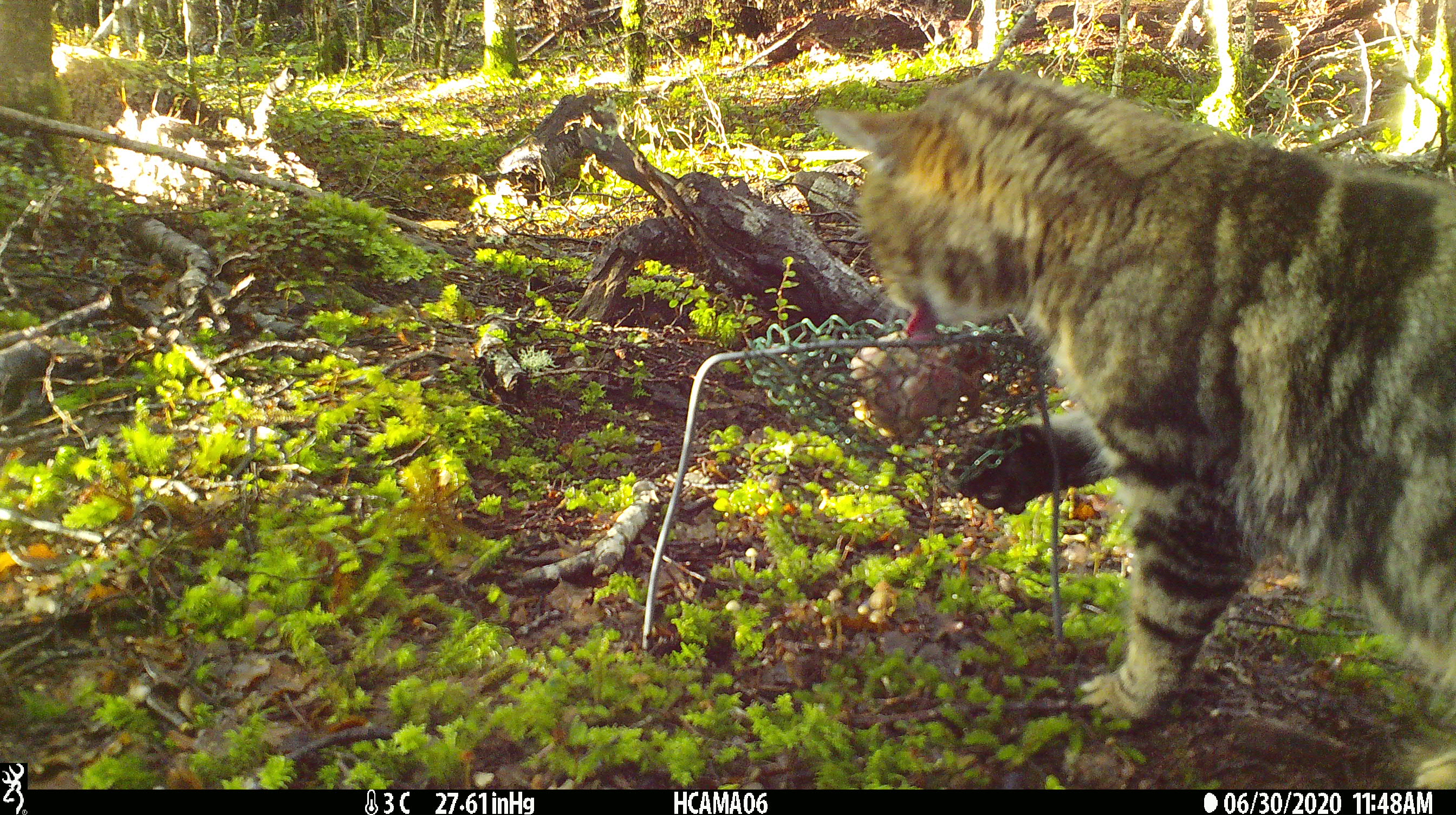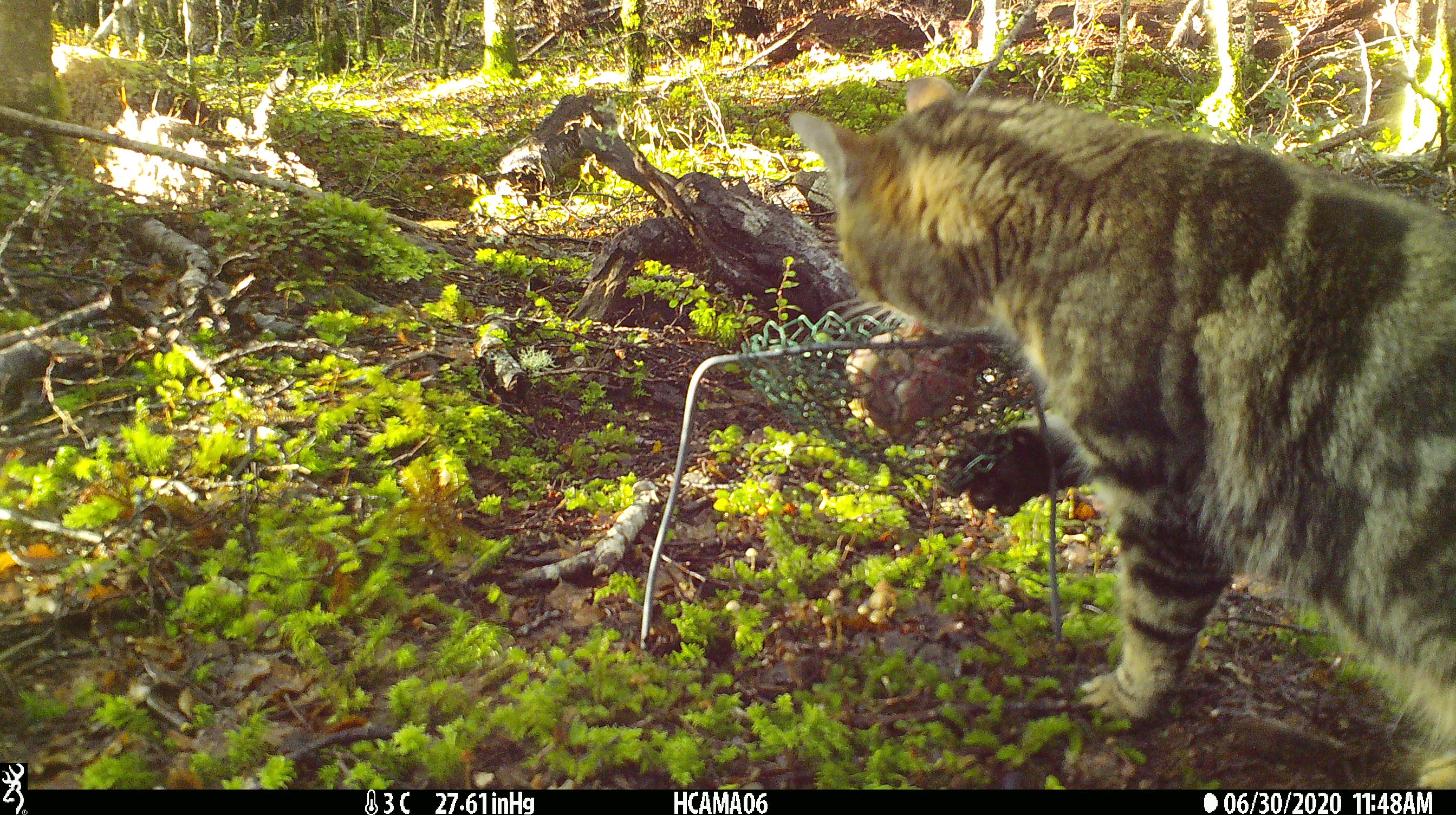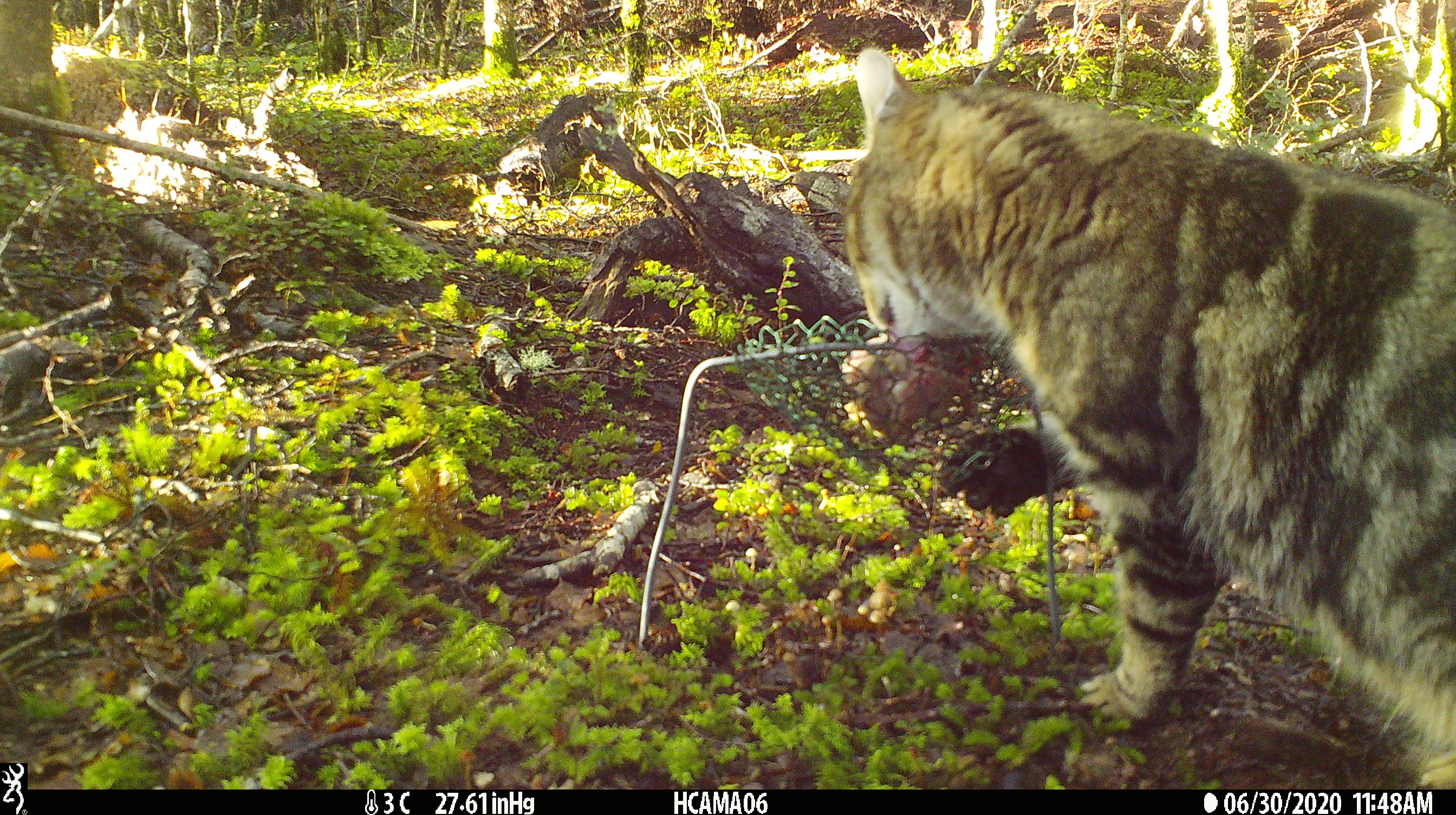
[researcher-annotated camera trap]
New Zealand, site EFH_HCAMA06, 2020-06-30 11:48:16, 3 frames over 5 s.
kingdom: Animalia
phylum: Chordata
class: Mammalia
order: Carnivora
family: Felidae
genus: Felis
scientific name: Felis catus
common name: domestic cat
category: cat